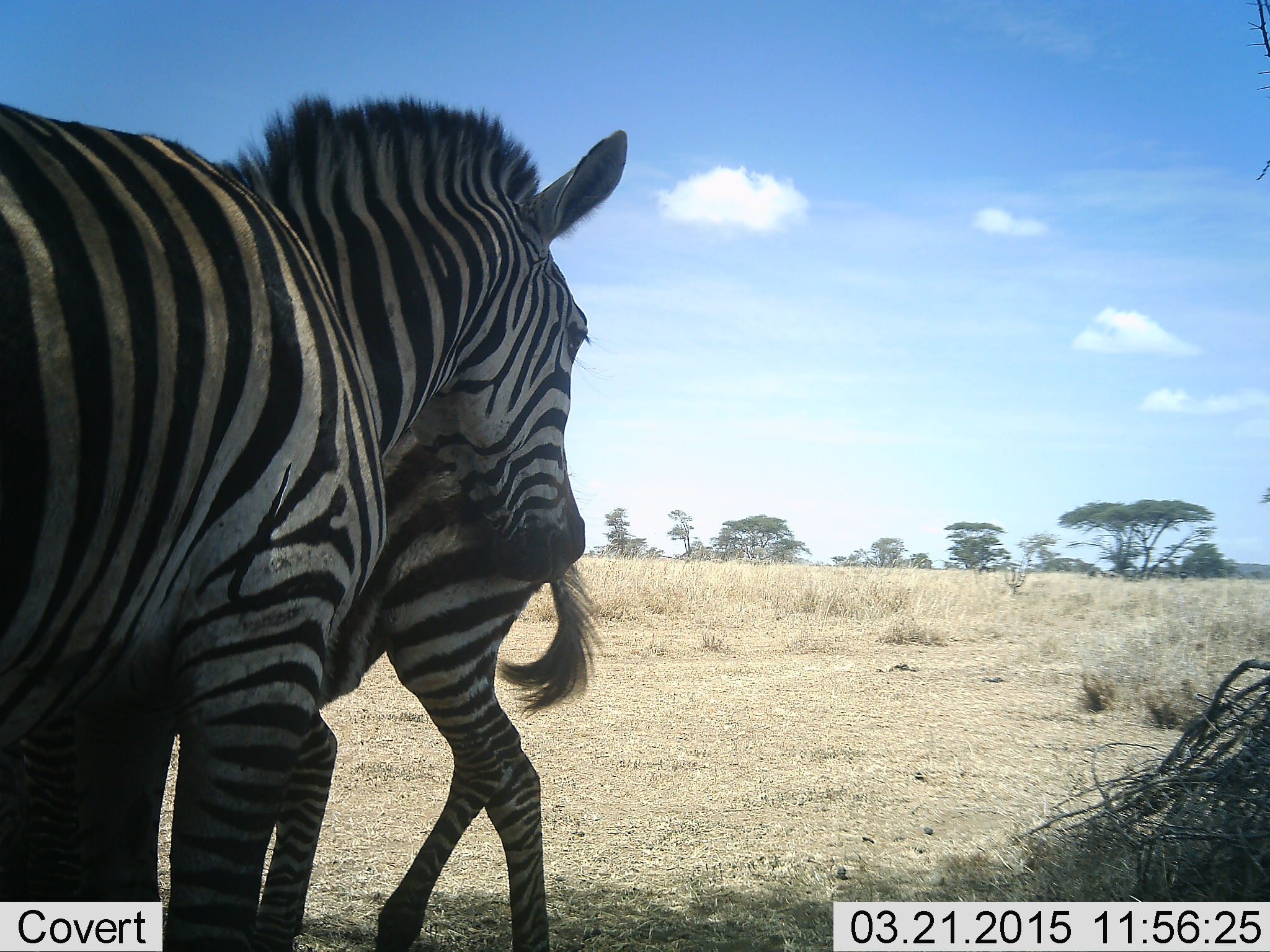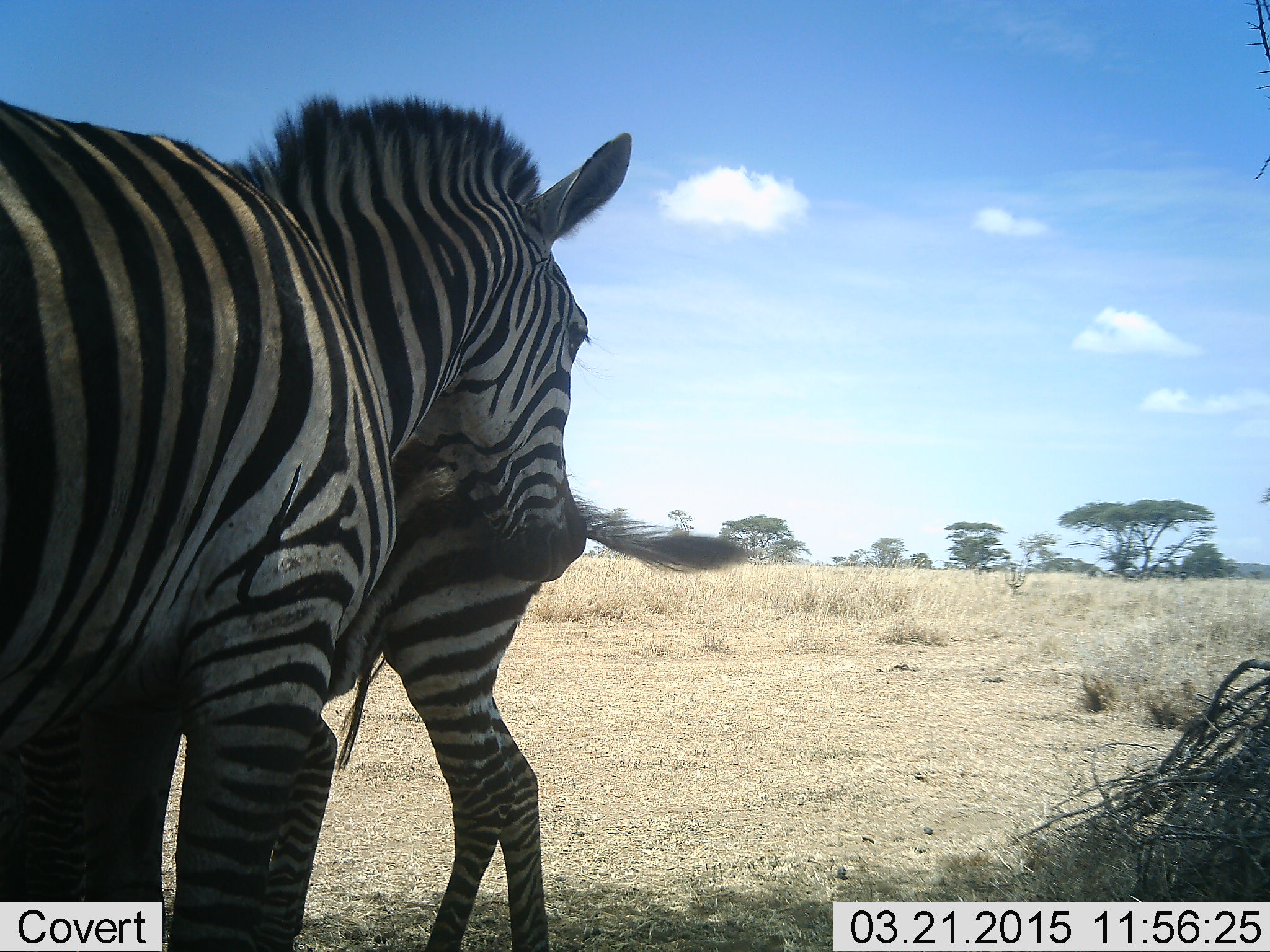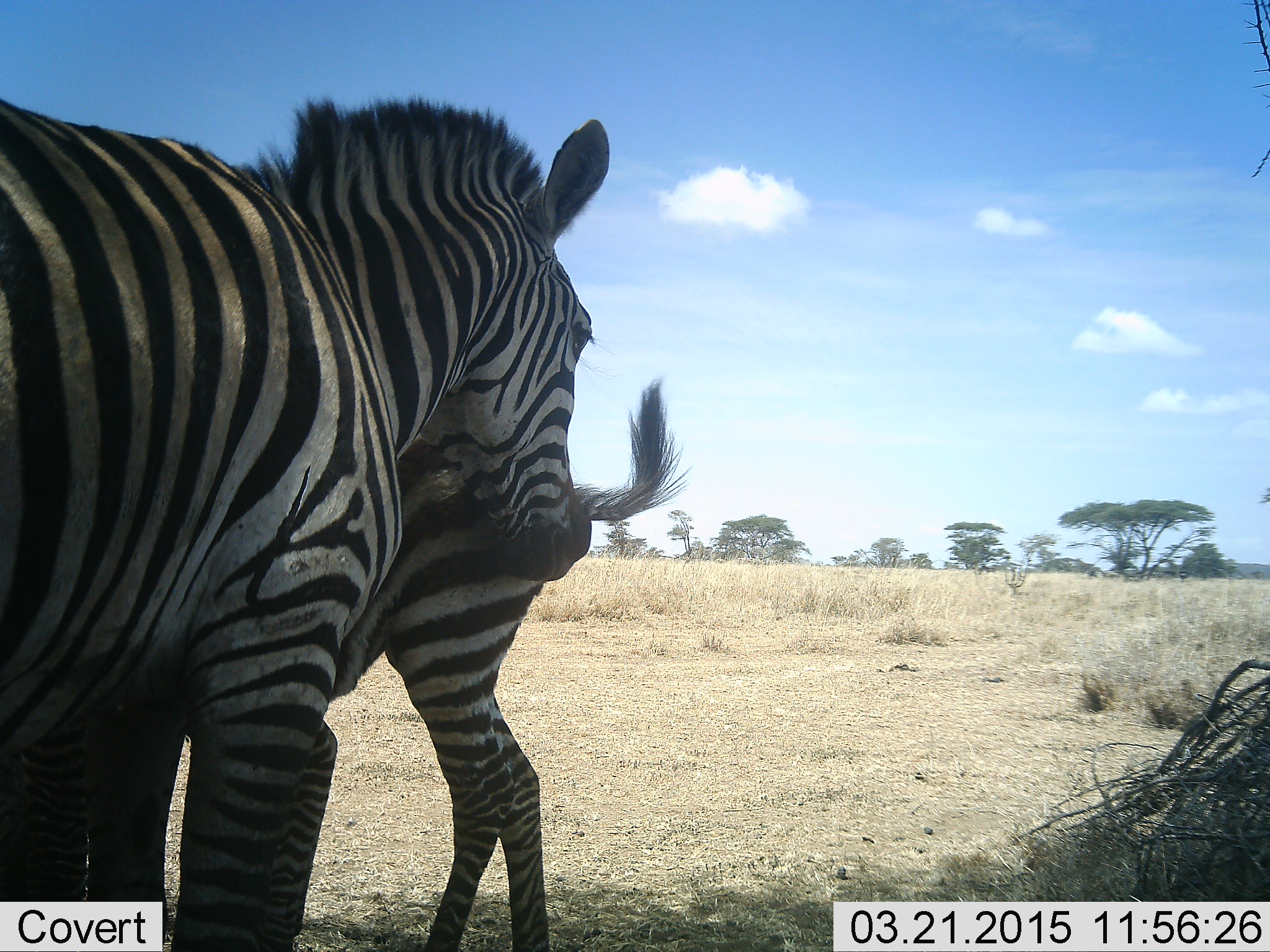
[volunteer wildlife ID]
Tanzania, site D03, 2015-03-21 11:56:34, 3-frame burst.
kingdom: Animalia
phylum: Chordata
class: Mammalia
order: Perissodactyla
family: Equidae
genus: Equus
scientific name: Equus quagga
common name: plains zebra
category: zebra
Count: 2.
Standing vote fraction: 100%.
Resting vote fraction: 0%.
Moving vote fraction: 0%.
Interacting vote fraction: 20%.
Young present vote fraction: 20%.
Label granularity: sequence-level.